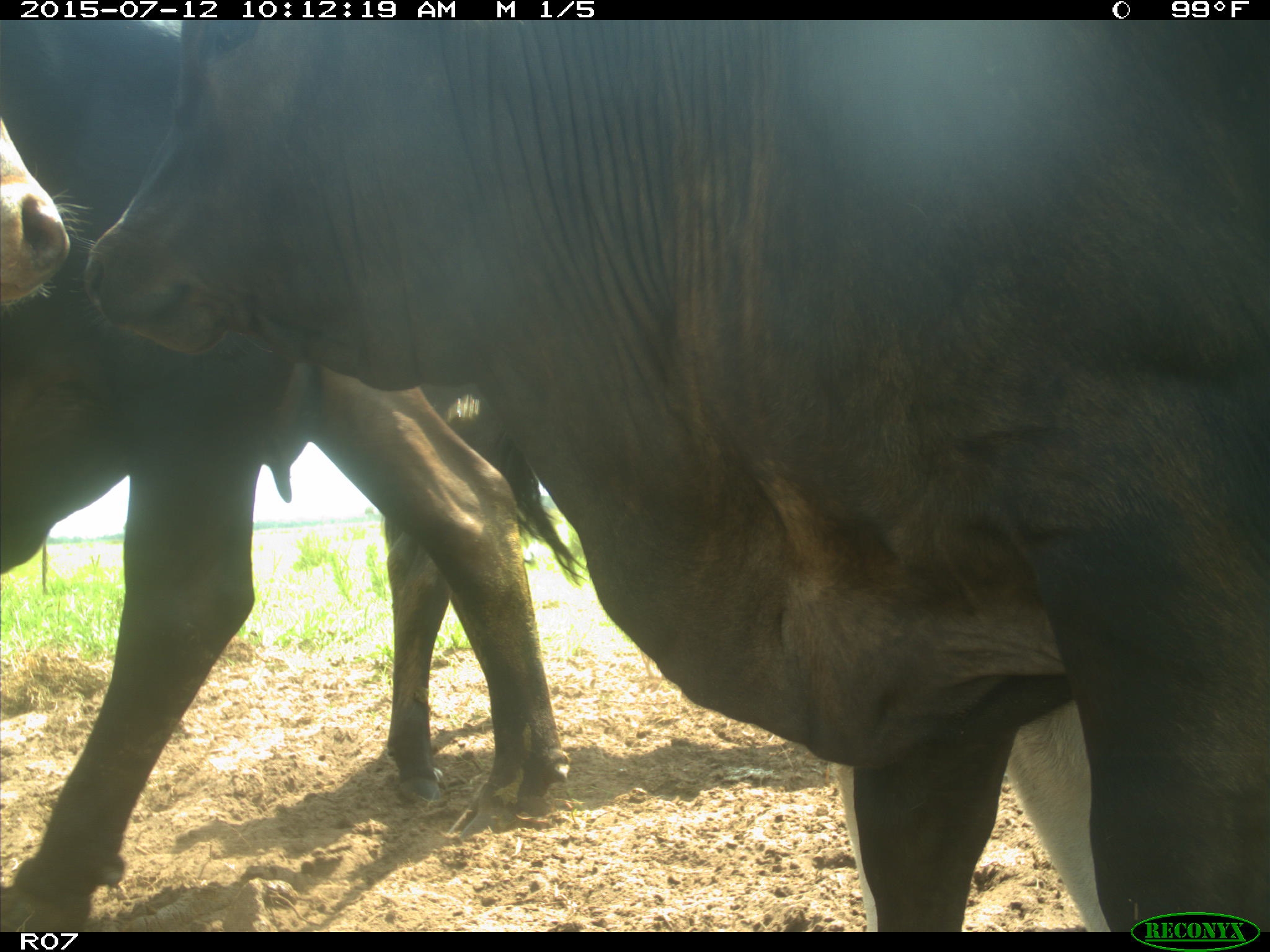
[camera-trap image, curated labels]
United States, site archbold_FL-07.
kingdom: Animalia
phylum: Chordata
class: Mammalia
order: Artiodactyla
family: Bovidae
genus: Bos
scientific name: Bos taurus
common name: domestic cow